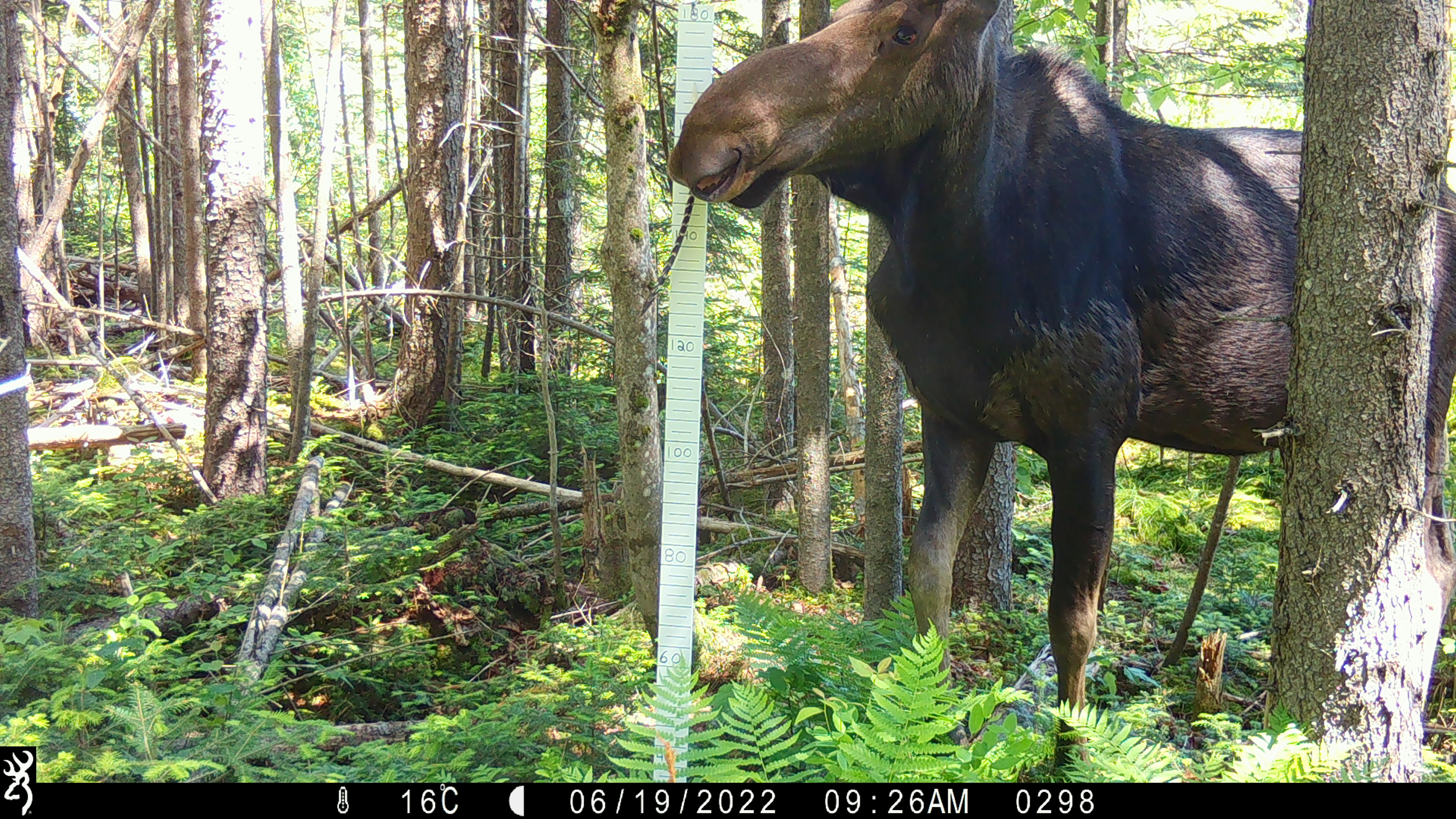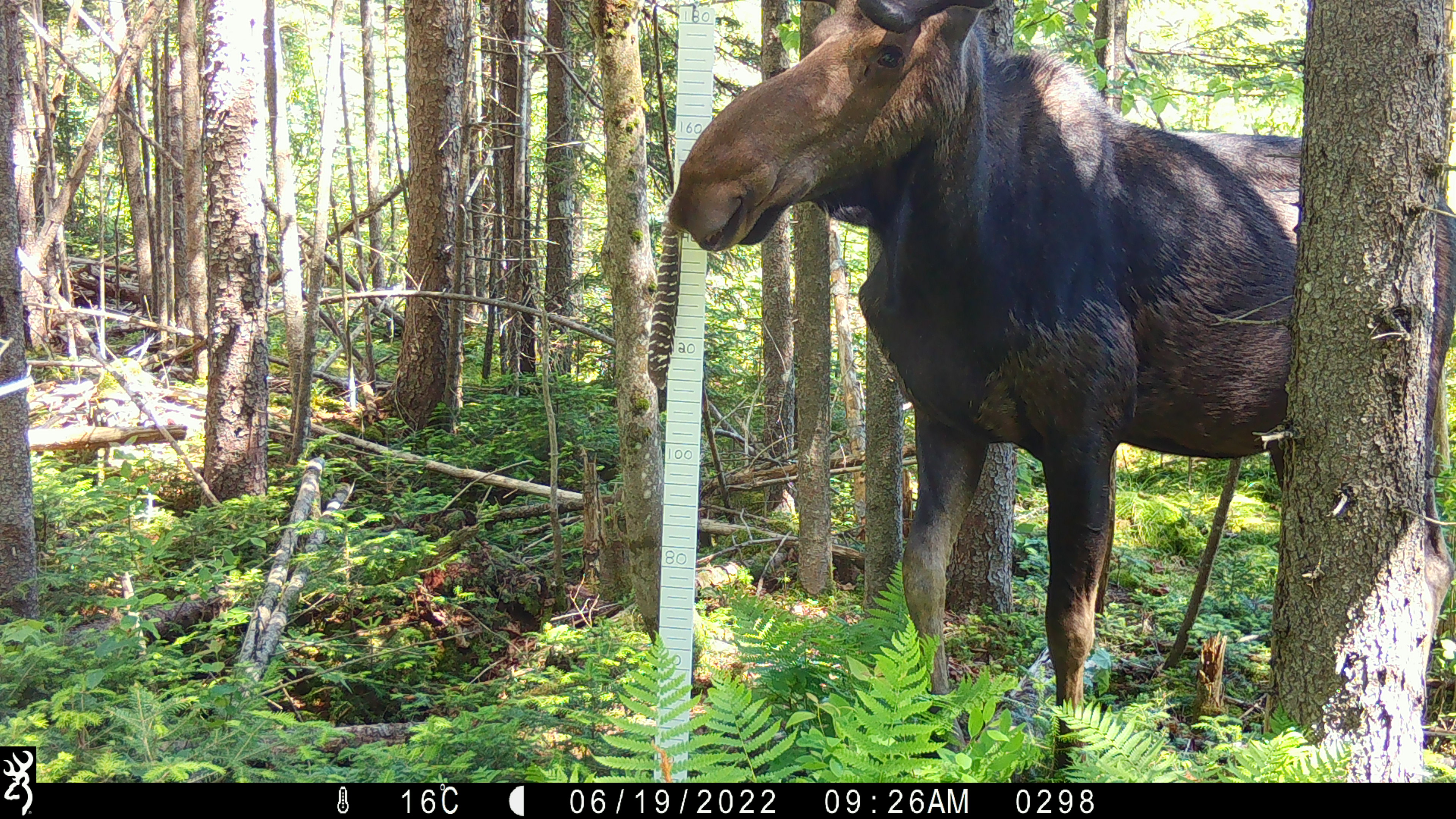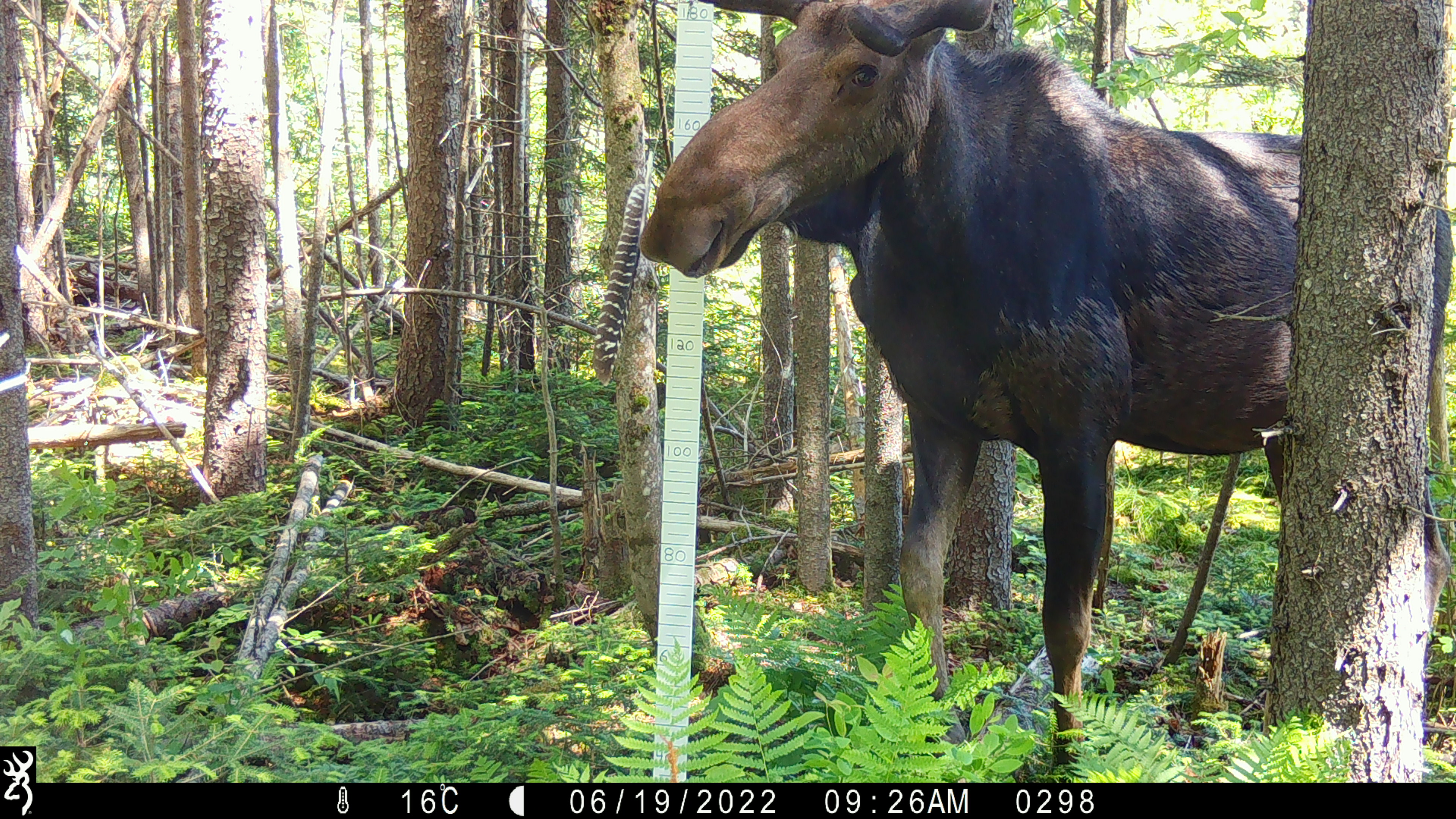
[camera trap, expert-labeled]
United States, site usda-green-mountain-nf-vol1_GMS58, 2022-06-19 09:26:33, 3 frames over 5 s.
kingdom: Animalia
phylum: Chordata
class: Mammalia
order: Artiodactyla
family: Cervidae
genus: Alces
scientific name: Alces alces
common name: moose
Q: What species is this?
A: Moose (Alces alces).